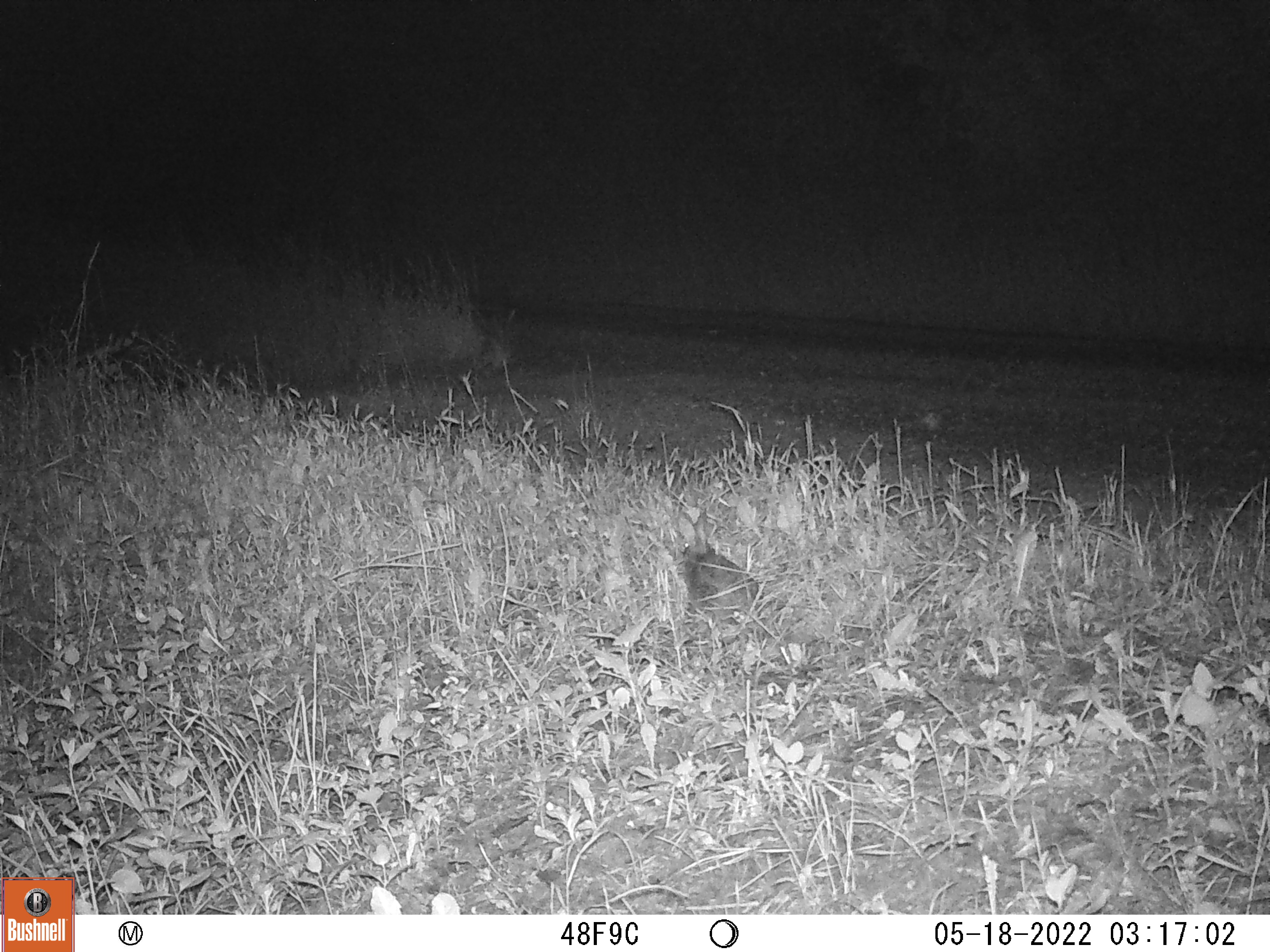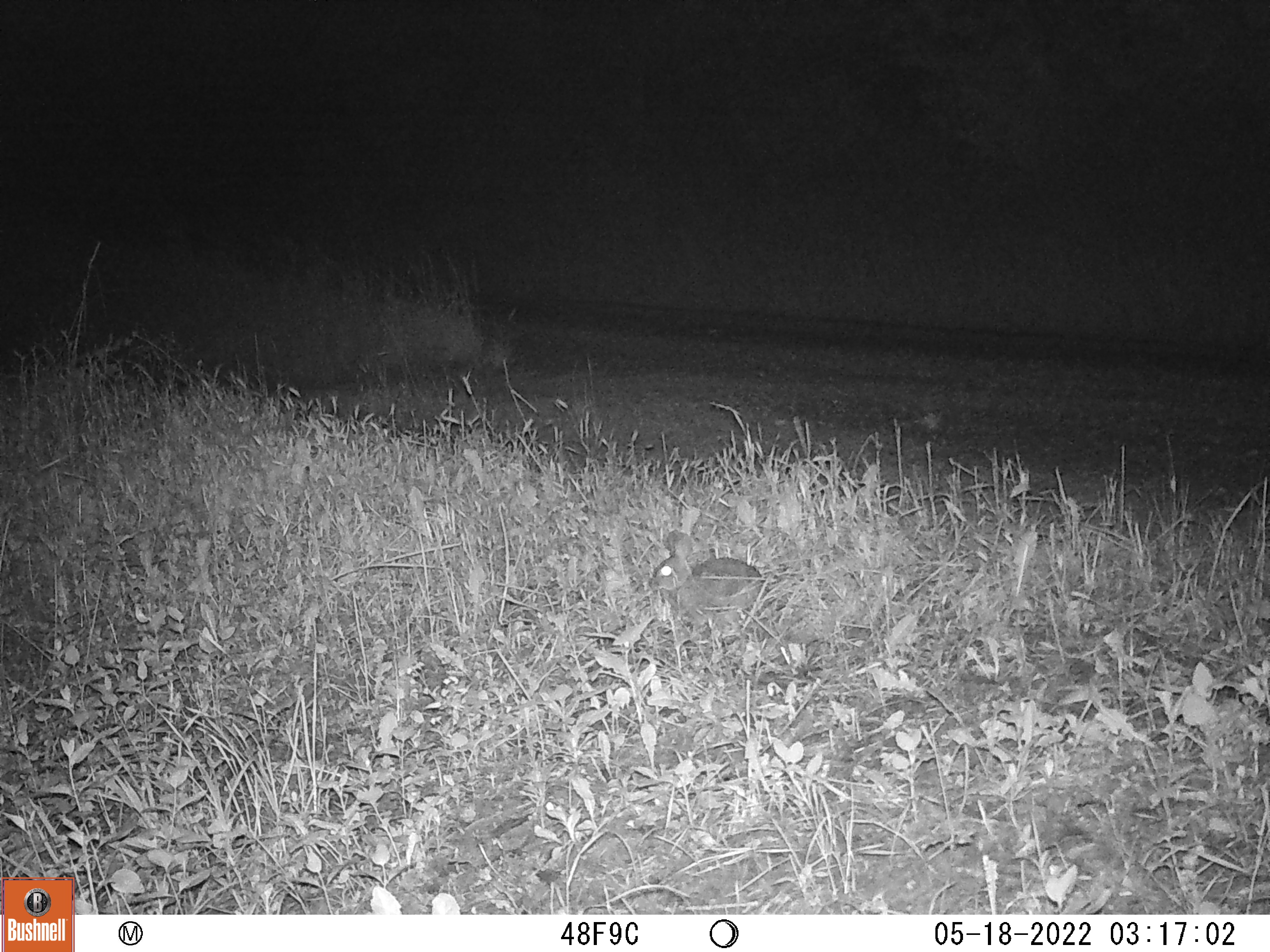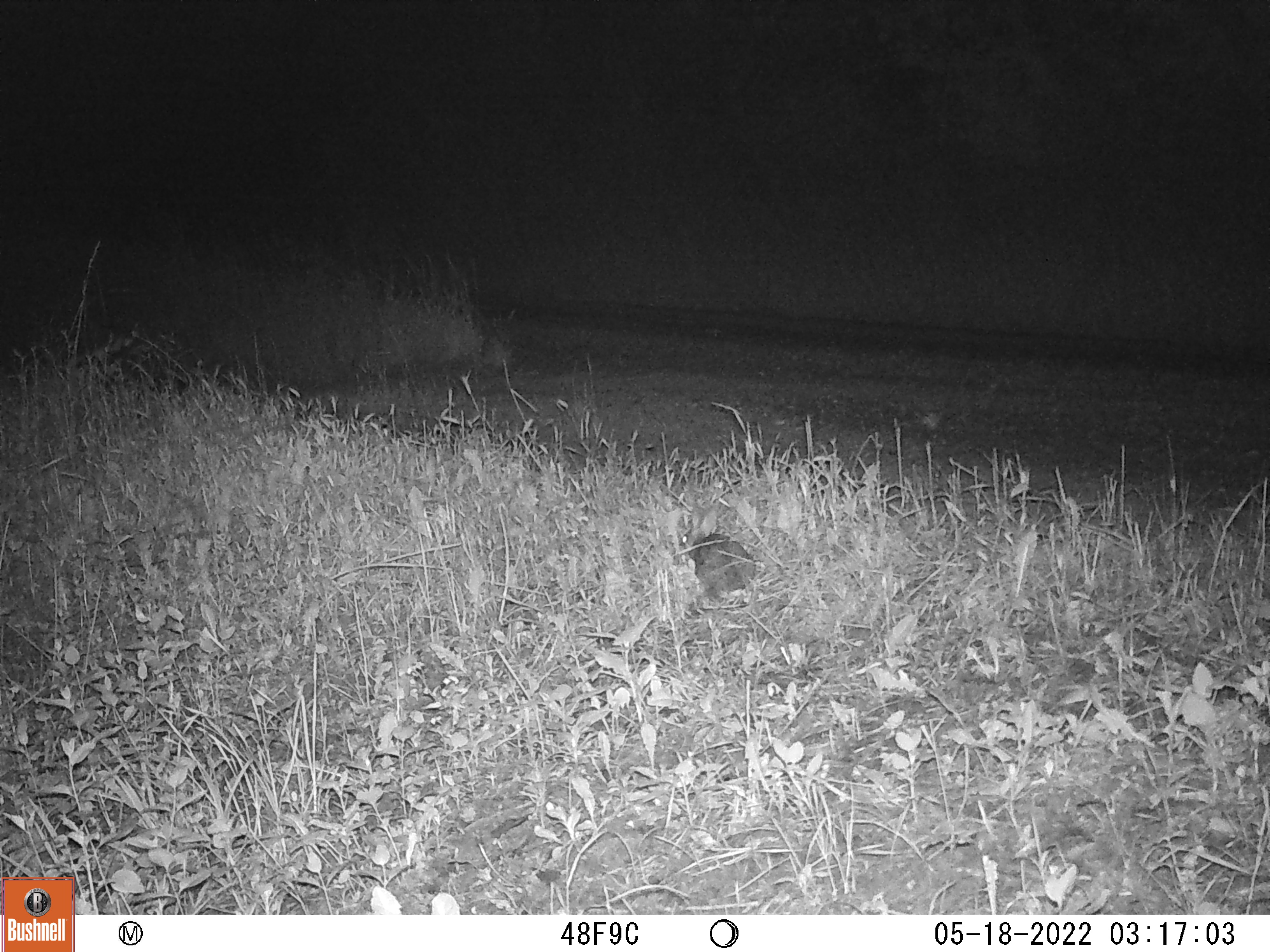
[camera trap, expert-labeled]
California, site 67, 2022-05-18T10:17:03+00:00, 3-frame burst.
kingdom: Animalia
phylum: Chordata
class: Mammalia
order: Lagomorpha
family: Leporidae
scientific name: Leporidae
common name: rabbit